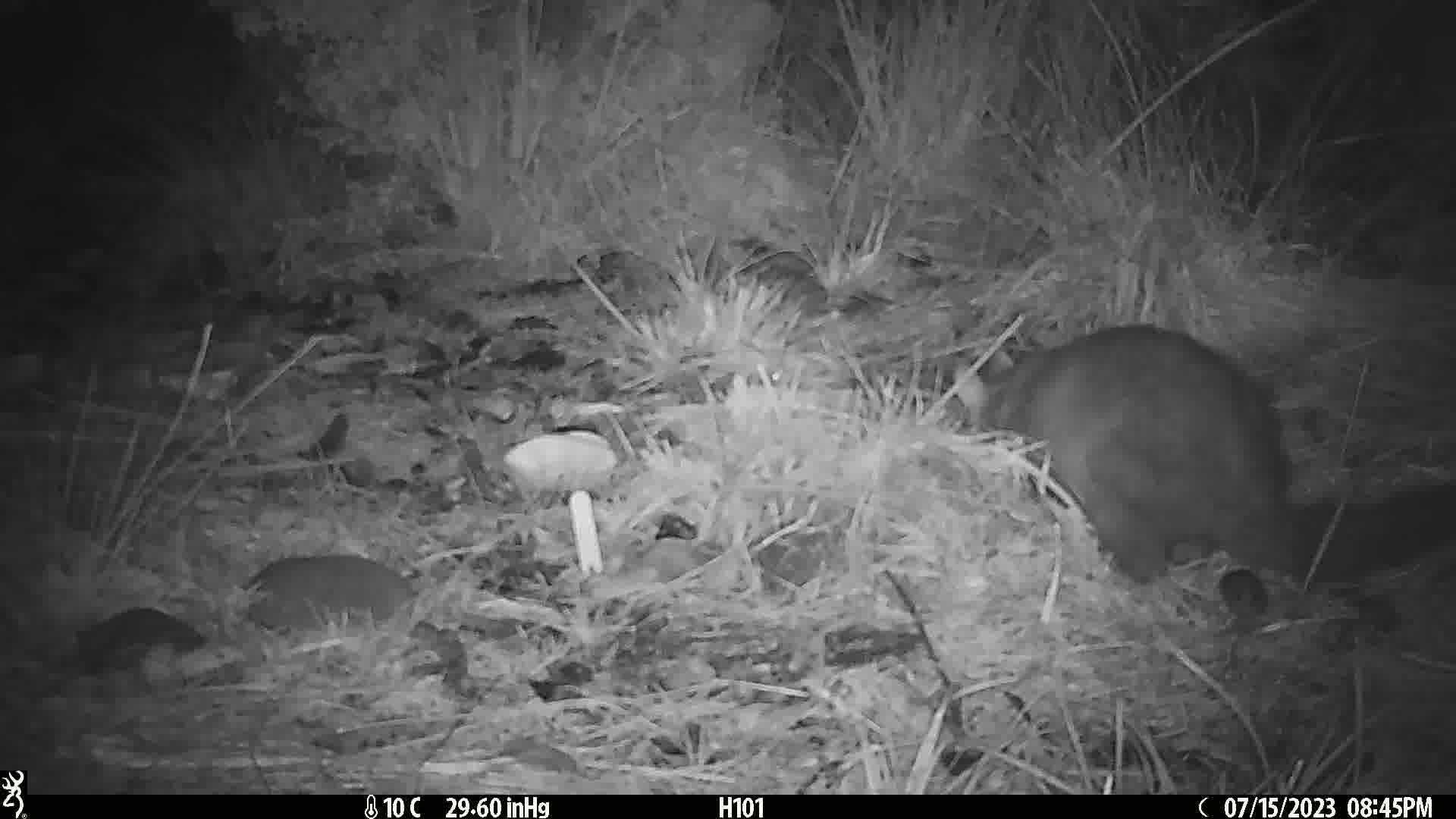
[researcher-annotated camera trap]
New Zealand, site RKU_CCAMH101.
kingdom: Animalia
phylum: Chordata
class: Mammalia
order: Diprotodontia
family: Phalangeridae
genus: Trichosurus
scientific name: Trichosurus vulpecula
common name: common brushtail possum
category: possum